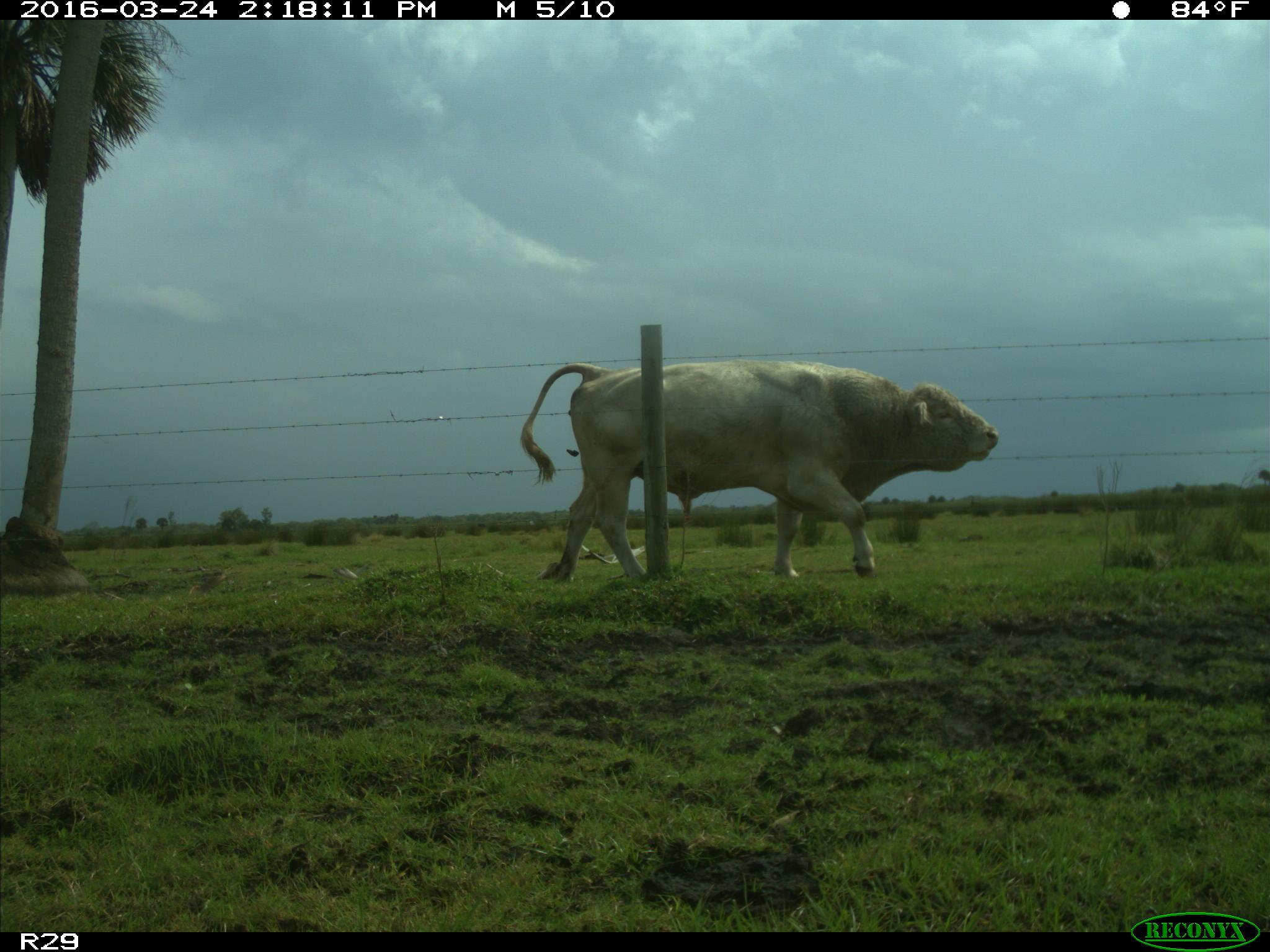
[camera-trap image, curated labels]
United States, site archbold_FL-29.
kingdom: Animalia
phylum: Chordata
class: Mammalia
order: Artiodactyla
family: Bovidae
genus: Bos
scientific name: Bos taurus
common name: domestic cow